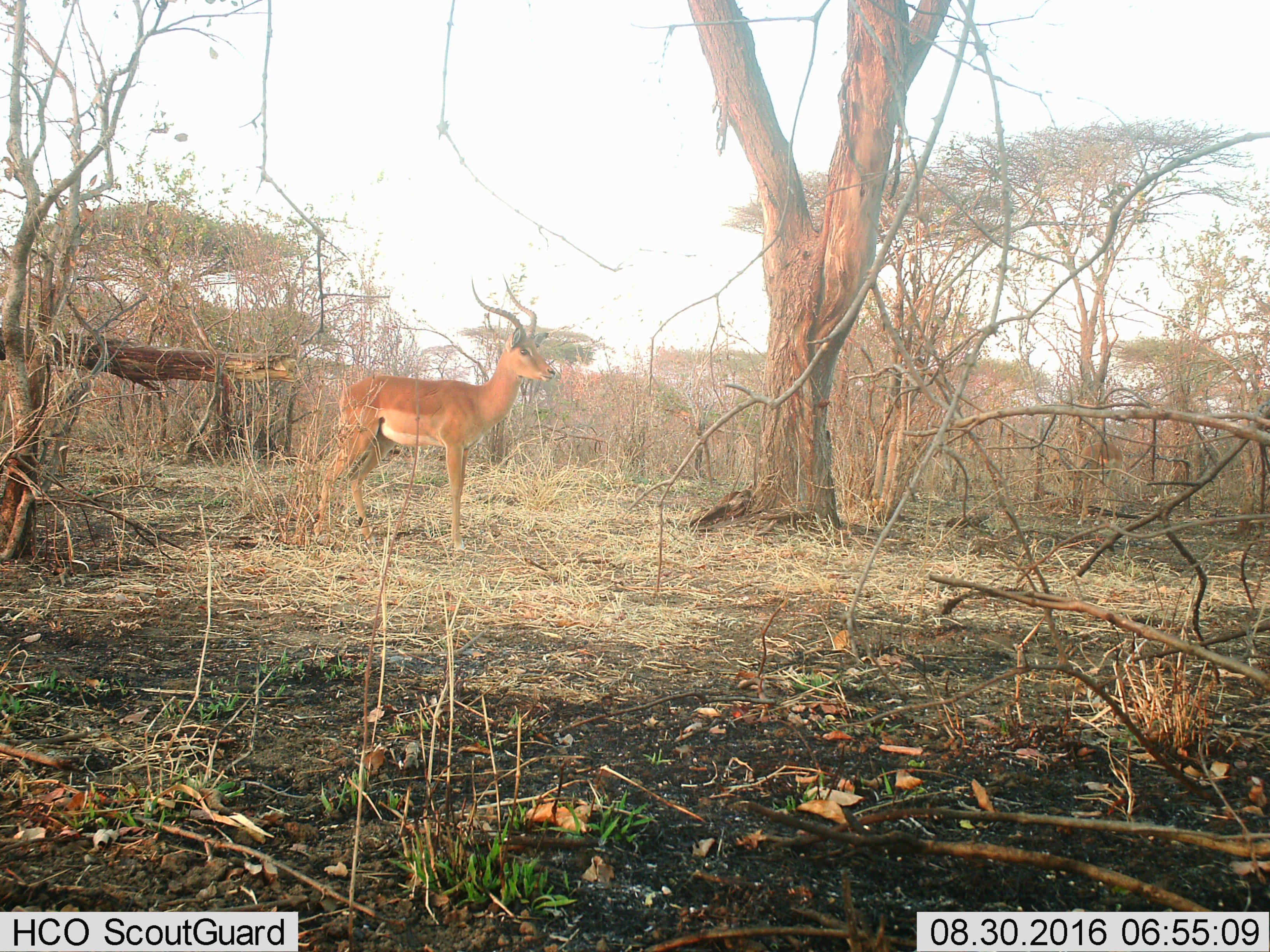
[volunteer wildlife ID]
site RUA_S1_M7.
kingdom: Animalia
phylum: Chordata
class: Mammalia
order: Artiodactyla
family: Bovidae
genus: Aepyceros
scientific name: Aepyceros melampus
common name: impala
Impala (Aepyceros melampus), count 1. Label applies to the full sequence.